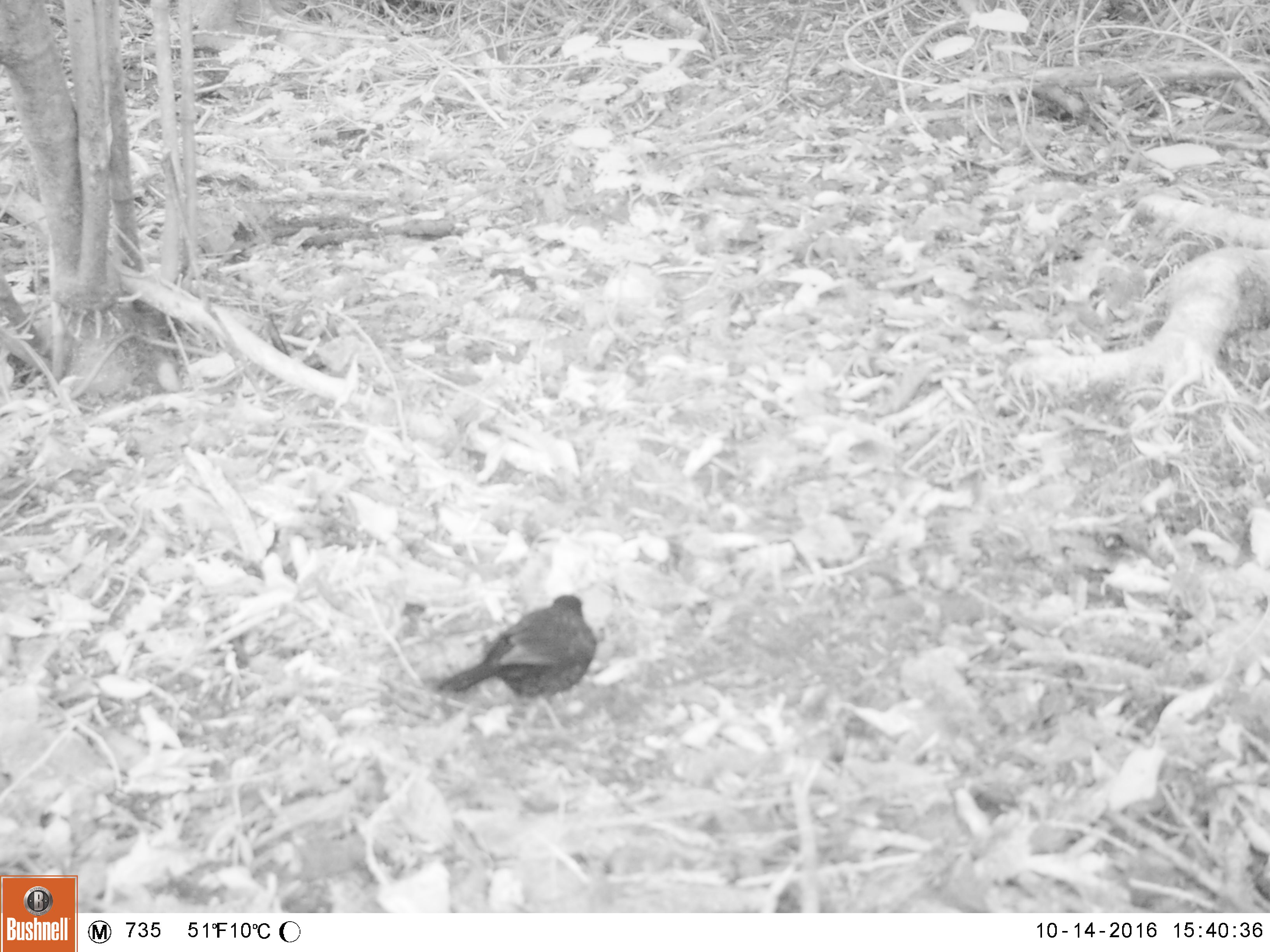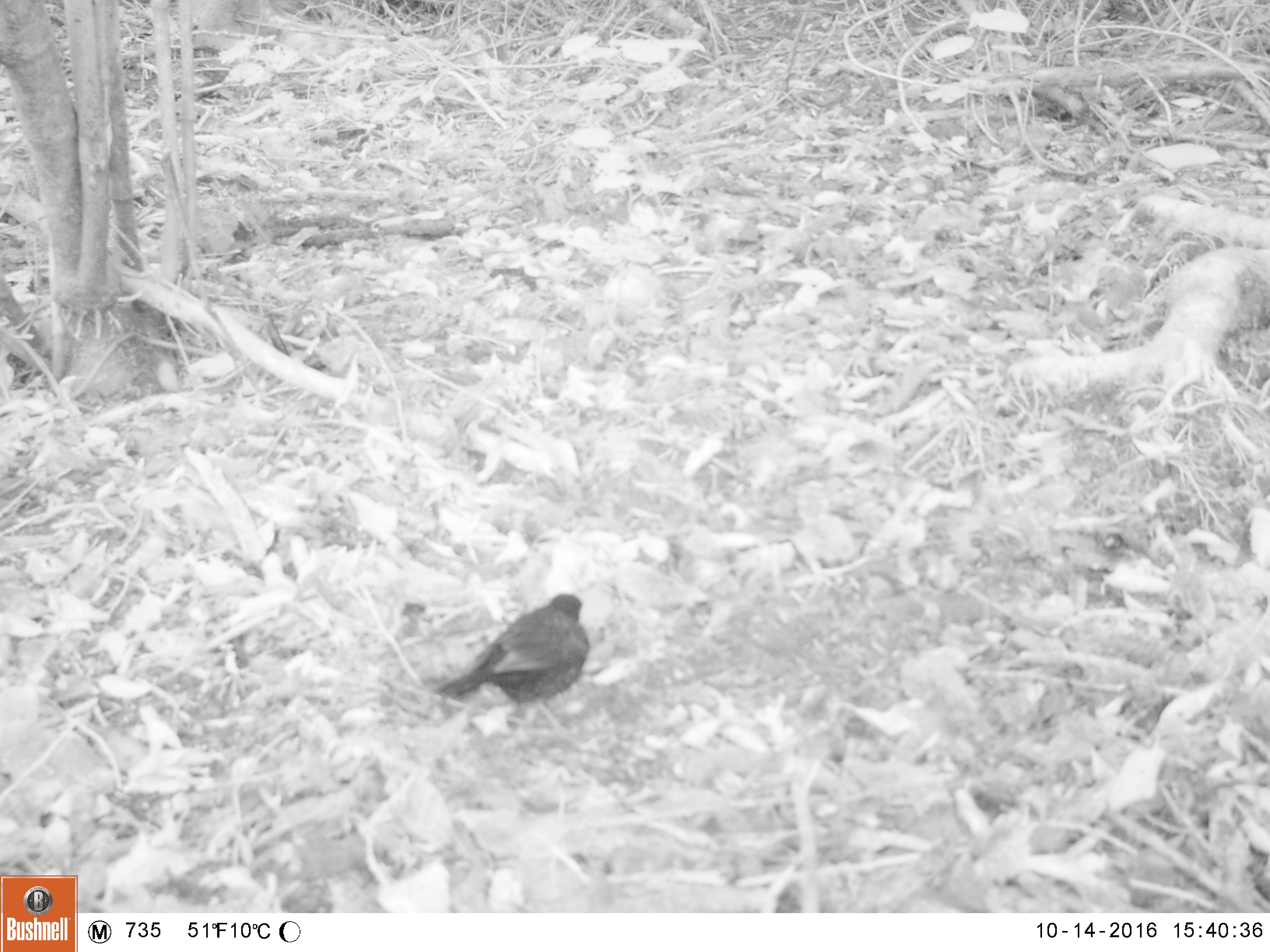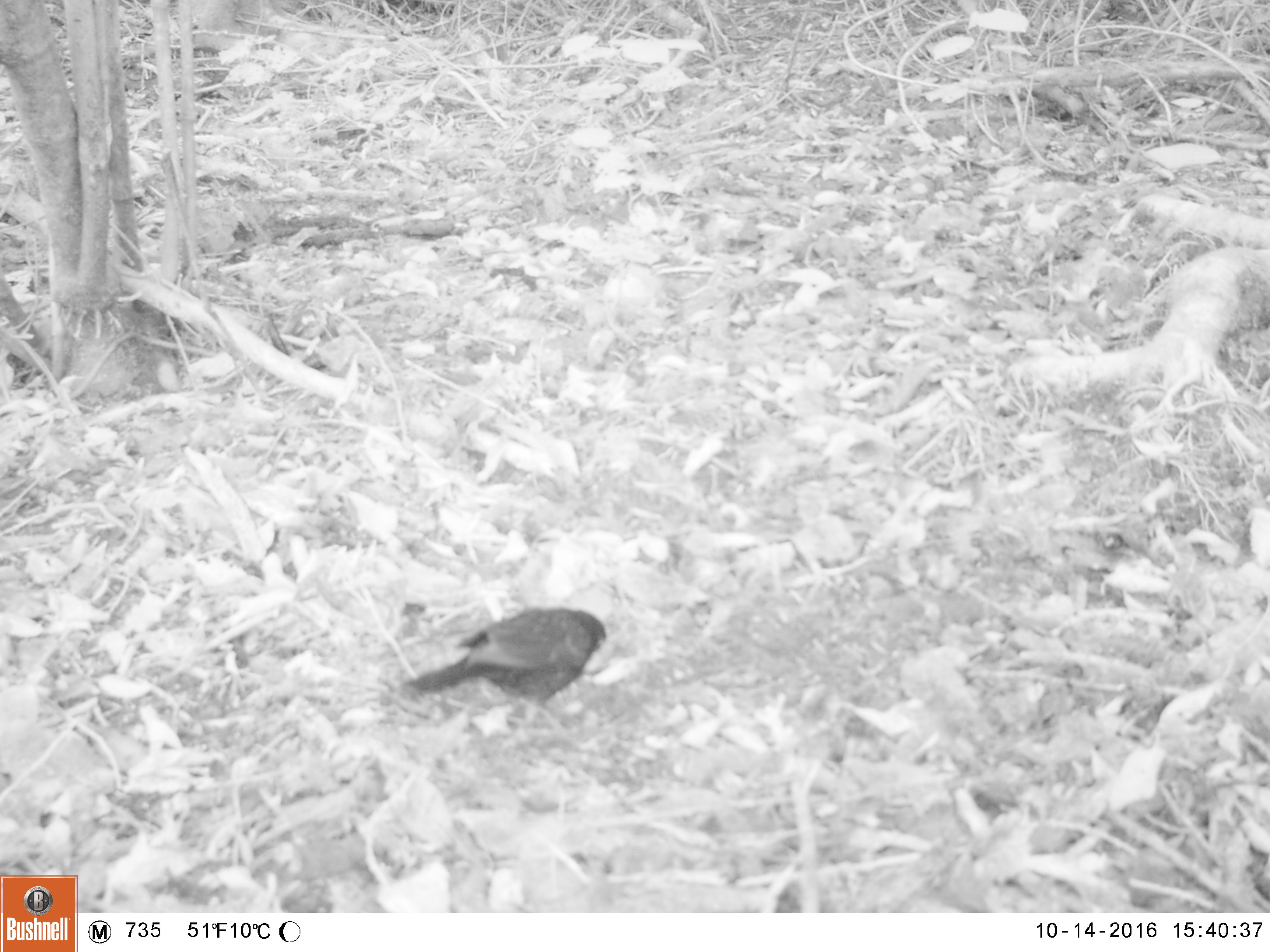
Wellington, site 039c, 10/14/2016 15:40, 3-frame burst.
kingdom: Animalia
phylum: Chordata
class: Aves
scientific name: Aves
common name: bird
Bird (Aves).